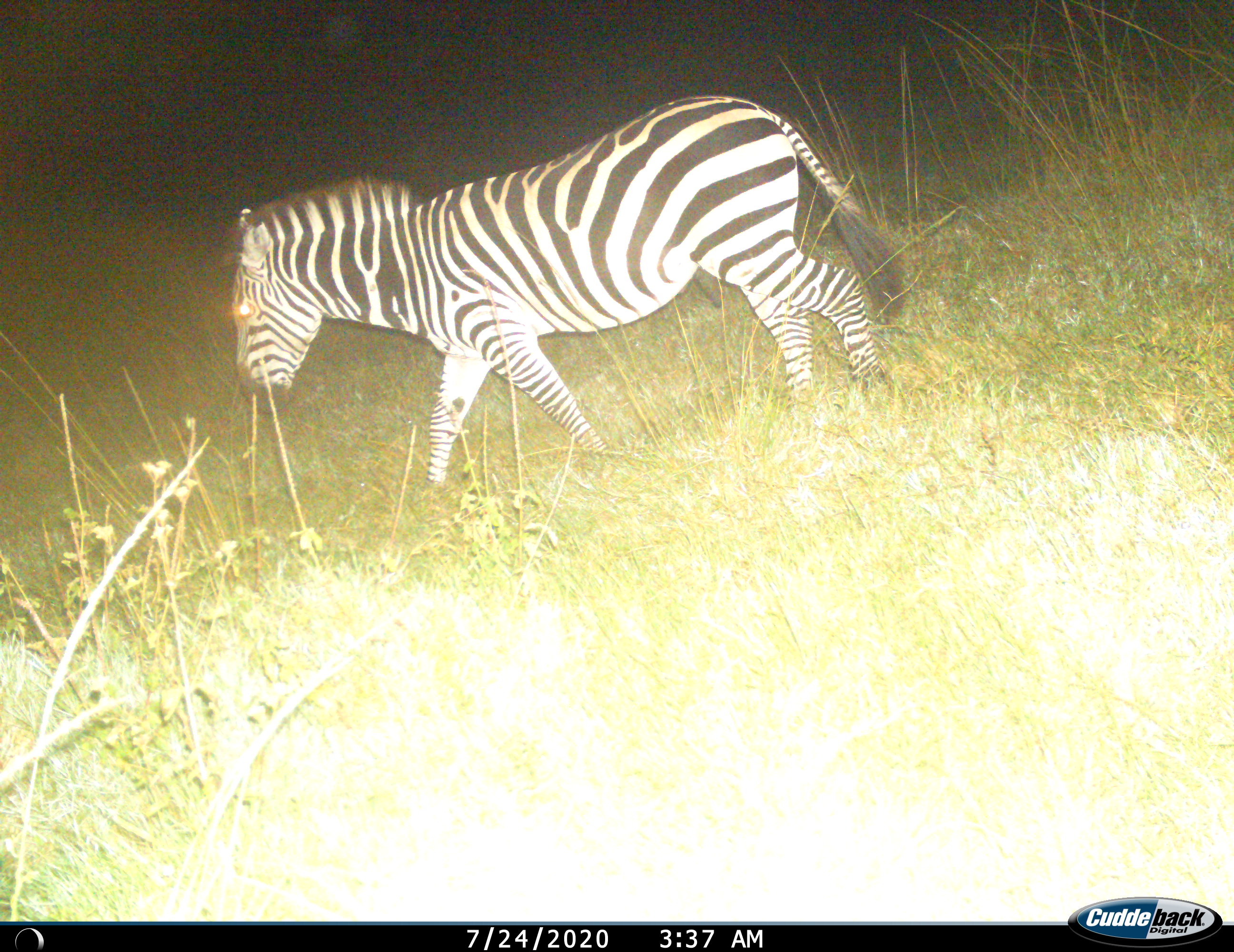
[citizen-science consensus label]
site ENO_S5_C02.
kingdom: Animalia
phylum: Chordata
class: Mammalia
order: Perissodactyla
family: Equidae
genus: Equus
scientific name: Equus quagga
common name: plains zebra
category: zebraplains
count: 1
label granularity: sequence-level